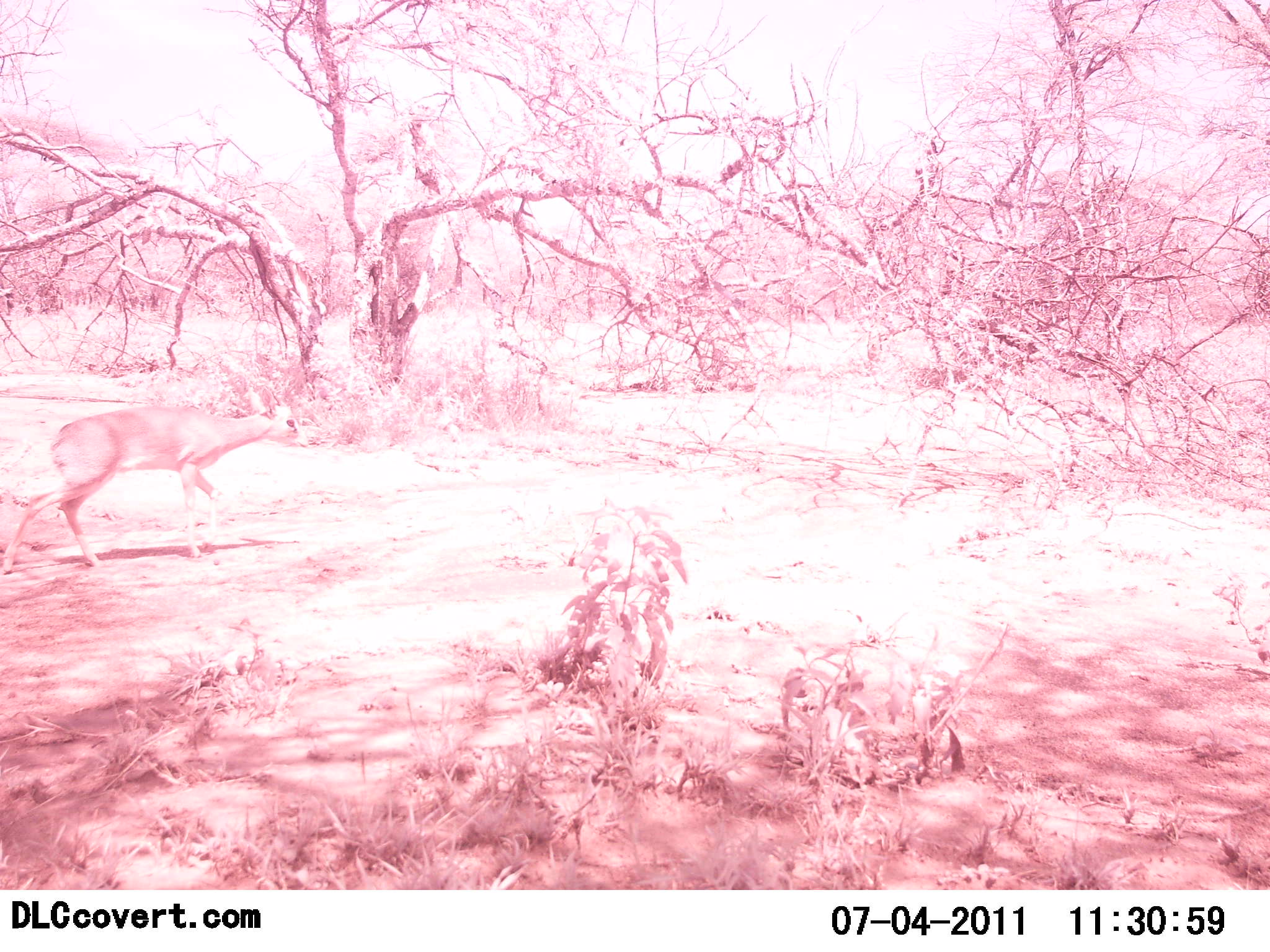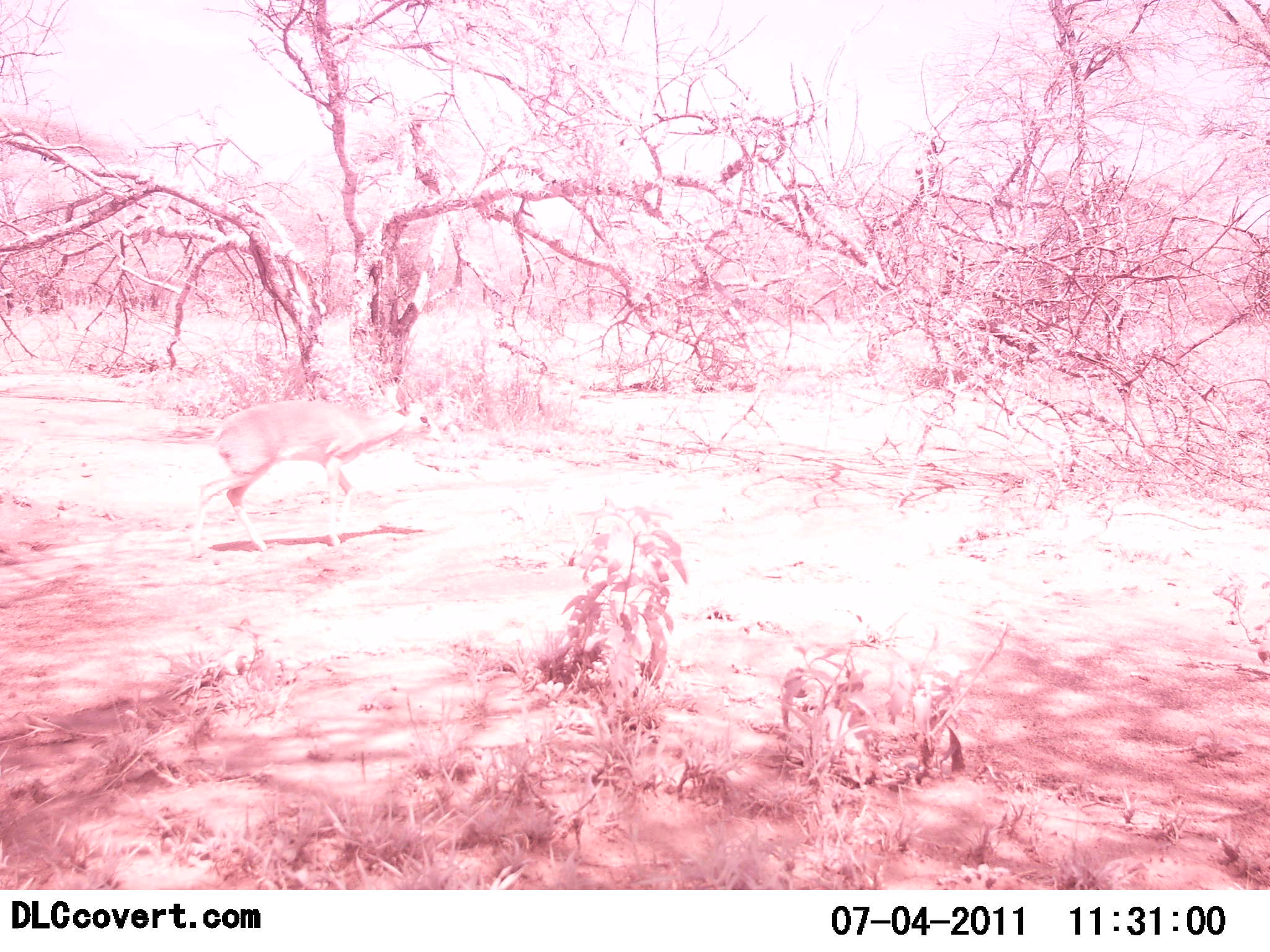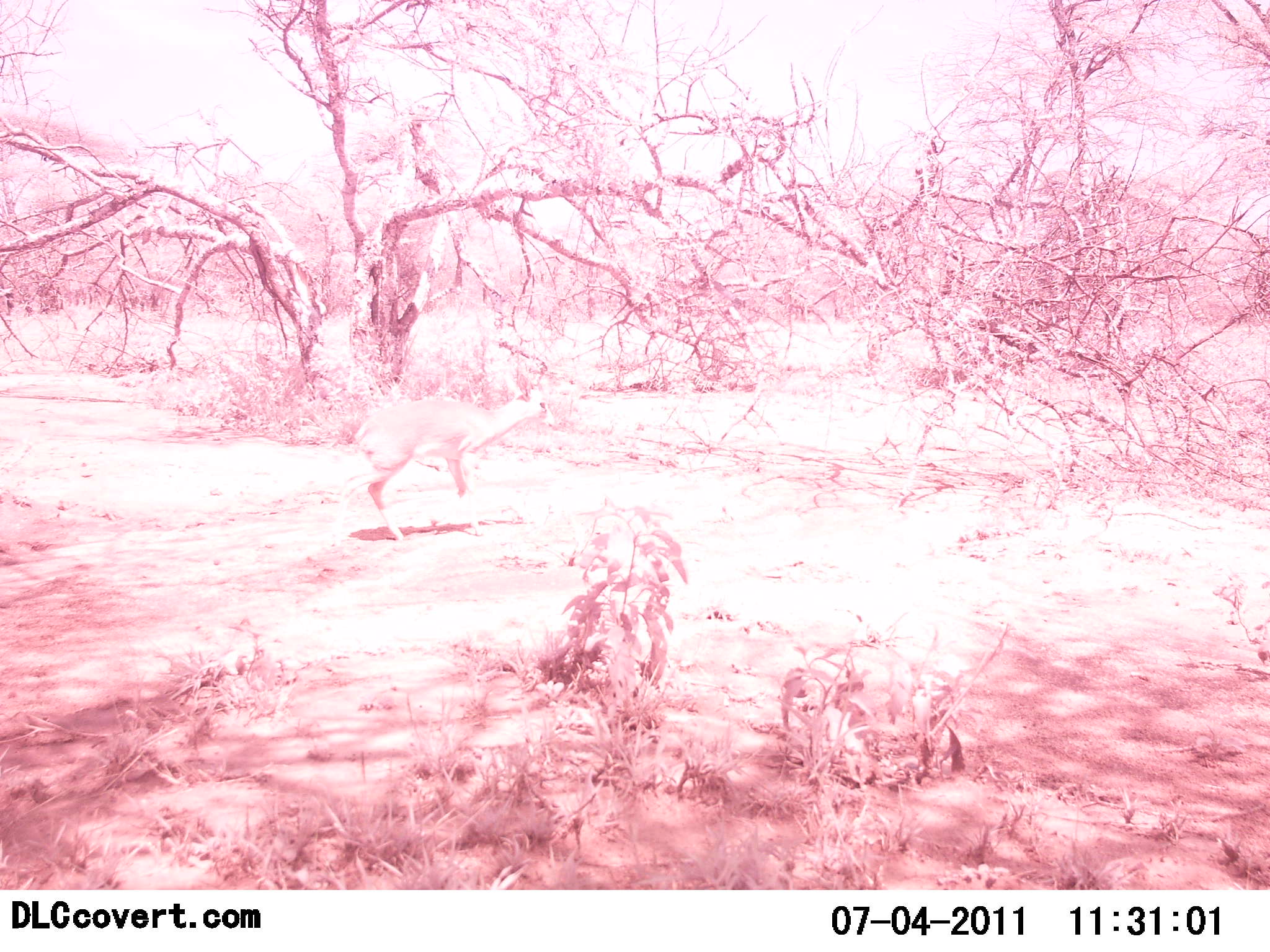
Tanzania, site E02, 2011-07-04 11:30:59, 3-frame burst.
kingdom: Animalia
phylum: Chordata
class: Mammalia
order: Artiodactyla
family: Bovidae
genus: Madoqua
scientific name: Madoqua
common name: dikdik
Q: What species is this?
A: Dikdik (Madoqua).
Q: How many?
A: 1.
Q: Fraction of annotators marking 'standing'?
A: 0%.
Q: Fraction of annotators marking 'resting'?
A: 0%.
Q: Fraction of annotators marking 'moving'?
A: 100%.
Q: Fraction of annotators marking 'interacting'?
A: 0%.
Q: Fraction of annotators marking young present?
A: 0%.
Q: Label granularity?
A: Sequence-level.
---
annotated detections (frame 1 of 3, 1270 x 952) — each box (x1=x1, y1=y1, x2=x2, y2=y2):
animal: (x1=0, y1=393, x2=310, y2=575)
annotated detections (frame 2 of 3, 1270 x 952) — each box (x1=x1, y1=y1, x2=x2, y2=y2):
animal: (x1=187, y1=396, x2=448, y2=563)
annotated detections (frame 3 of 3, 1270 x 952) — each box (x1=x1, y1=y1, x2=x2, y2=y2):
animal: (x1=334, y1=381, x2=565, y2=545)